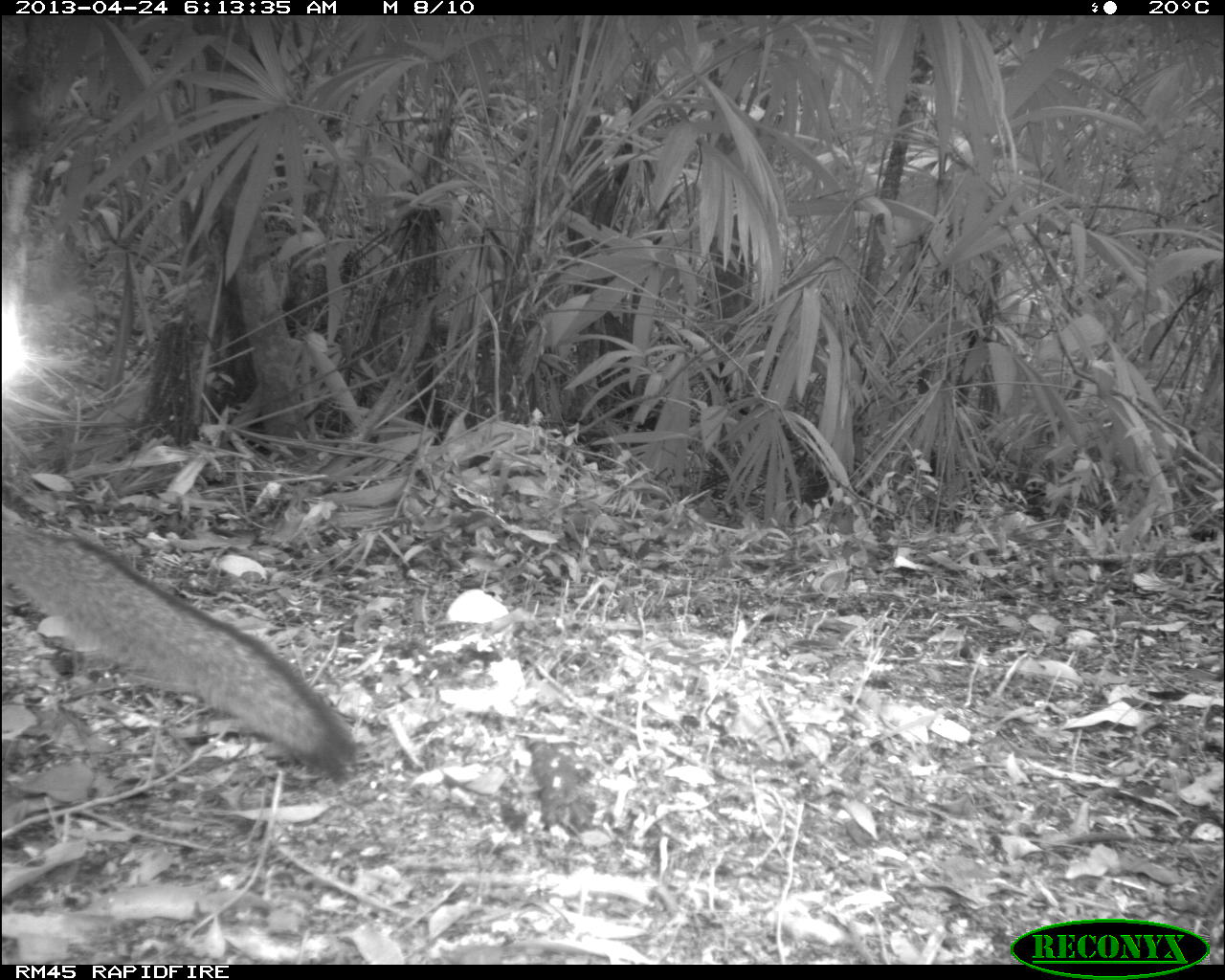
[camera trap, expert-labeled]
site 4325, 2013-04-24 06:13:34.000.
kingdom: Animalia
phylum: Chordata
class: Mammalia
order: Carnivora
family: Canidae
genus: Urocyon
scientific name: Urocyon cinereoargenteus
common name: gray fox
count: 1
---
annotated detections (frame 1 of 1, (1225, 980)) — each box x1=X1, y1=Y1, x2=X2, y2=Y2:
urocyon cinereoargenteus: x1=0, y1=514, x2=357, y2=781